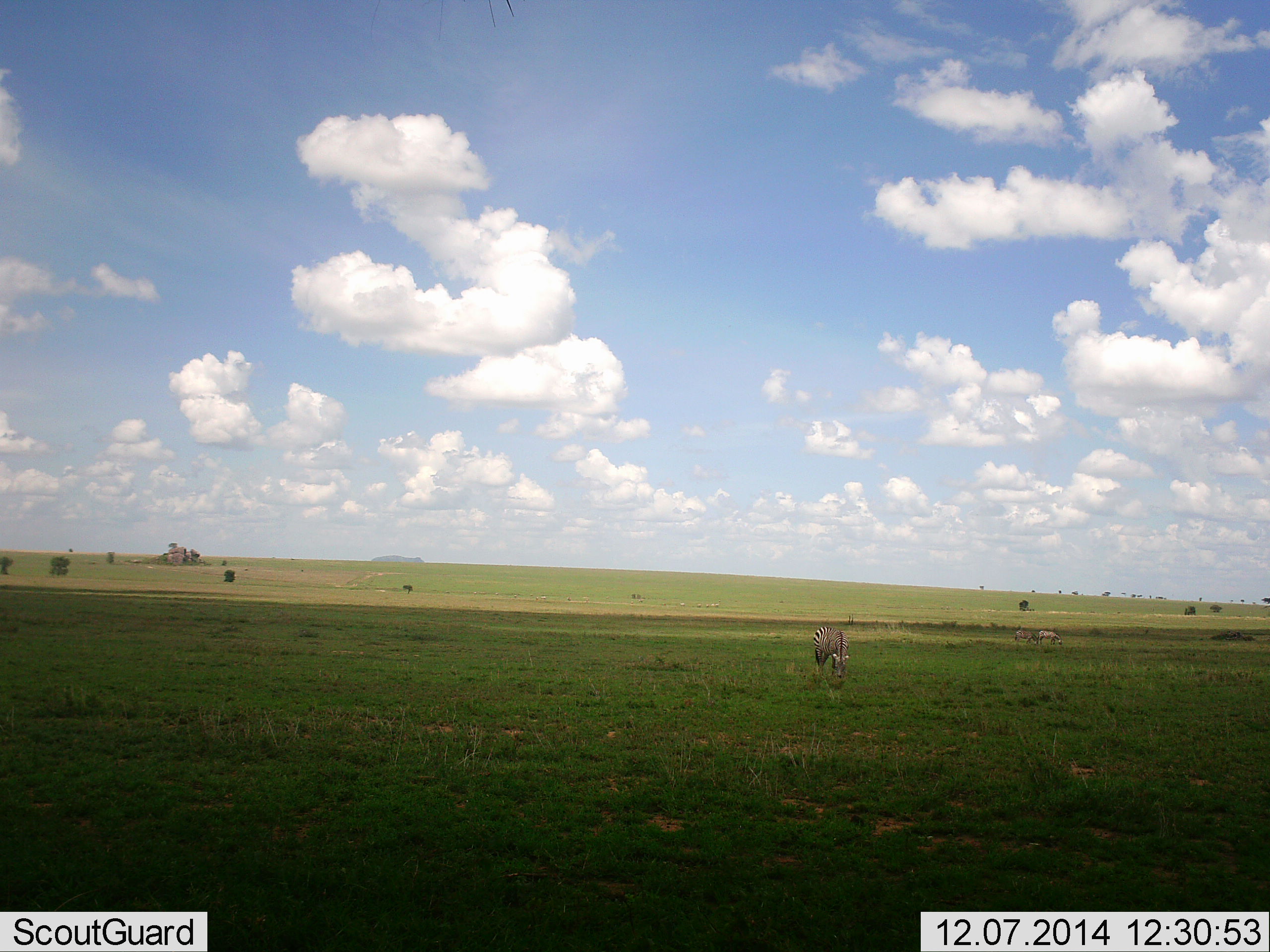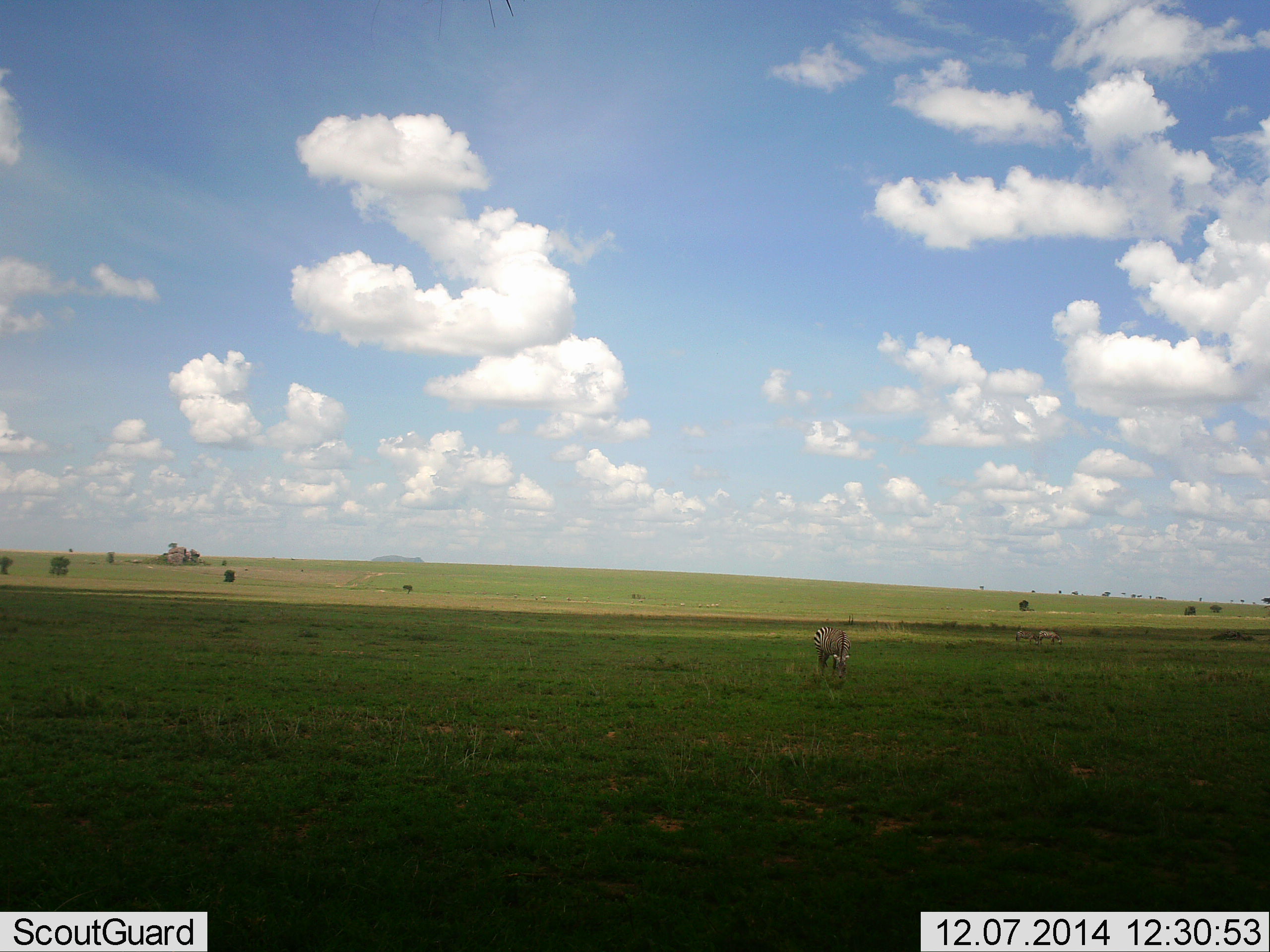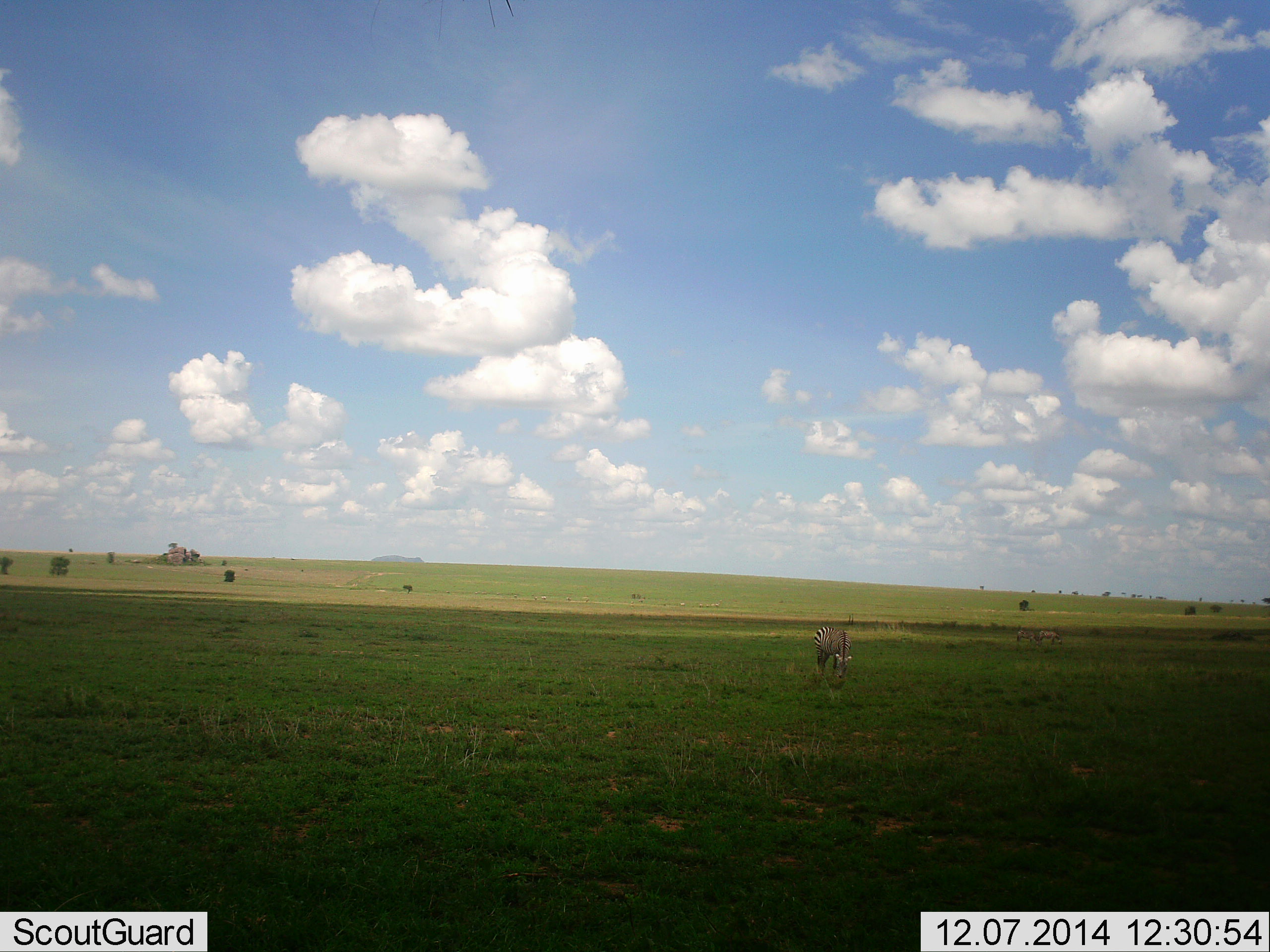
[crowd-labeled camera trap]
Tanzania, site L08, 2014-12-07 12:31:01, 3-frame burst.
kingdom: Animalia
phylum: Chordata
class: Mammalia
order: Perissodactyla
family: Equidae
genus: Equus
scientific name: Equus quagga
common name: plains zebra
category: zebra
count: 1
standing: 13%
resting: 7%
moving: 0%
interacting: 0%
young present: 7%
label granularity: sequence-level